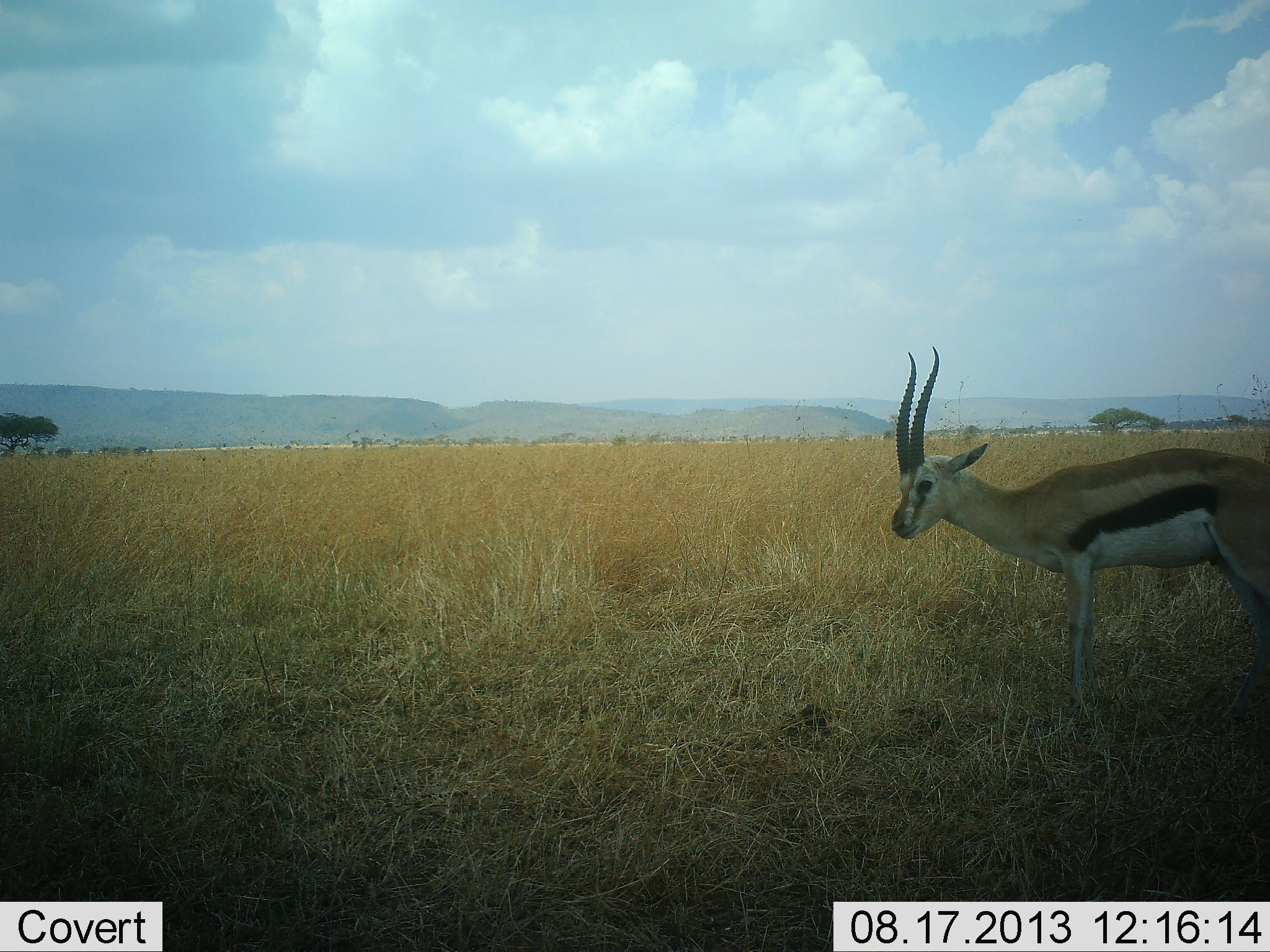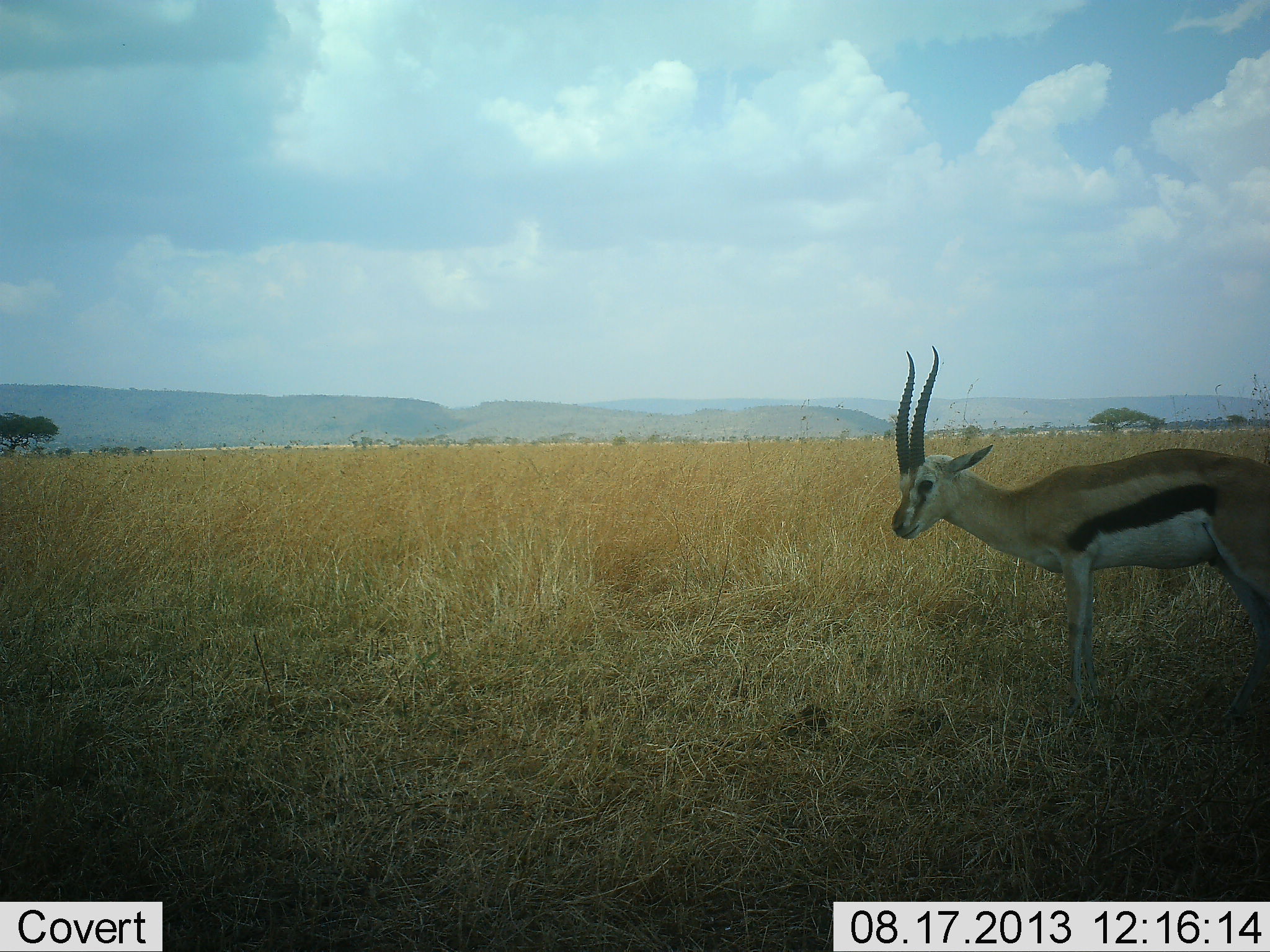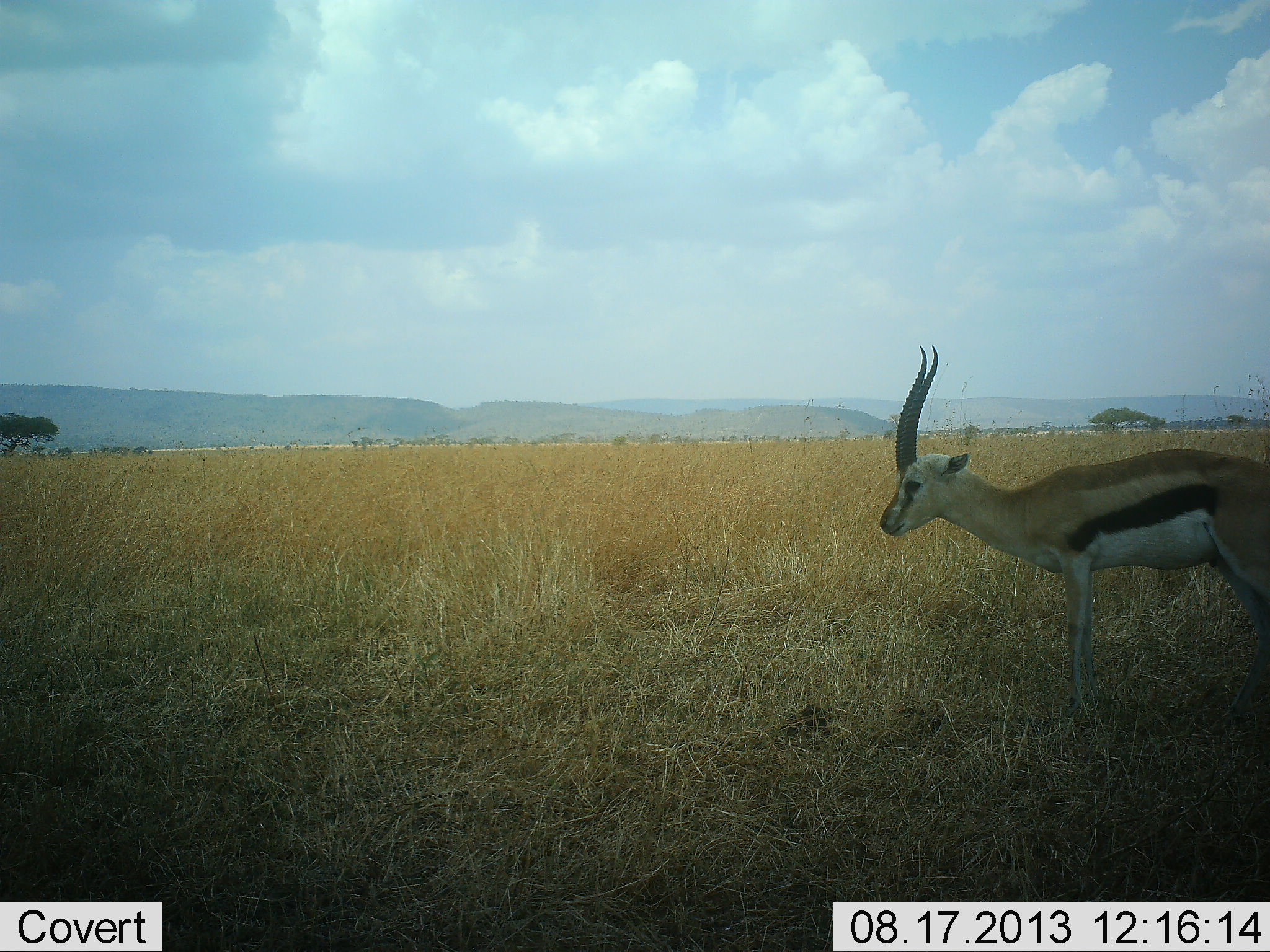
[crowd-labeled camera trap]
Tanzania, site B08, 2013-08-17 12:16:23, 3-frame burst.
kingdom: Animalia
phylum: Chordata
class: Mammalia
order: Artiodactyla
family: Bovidae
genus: Eudorcas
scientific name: Eudorcas thomsonii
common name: thomson's gazelle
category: gazellethomsons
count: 1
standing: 97%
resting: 0%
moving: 3%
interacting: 0%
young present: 0%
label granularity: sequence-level